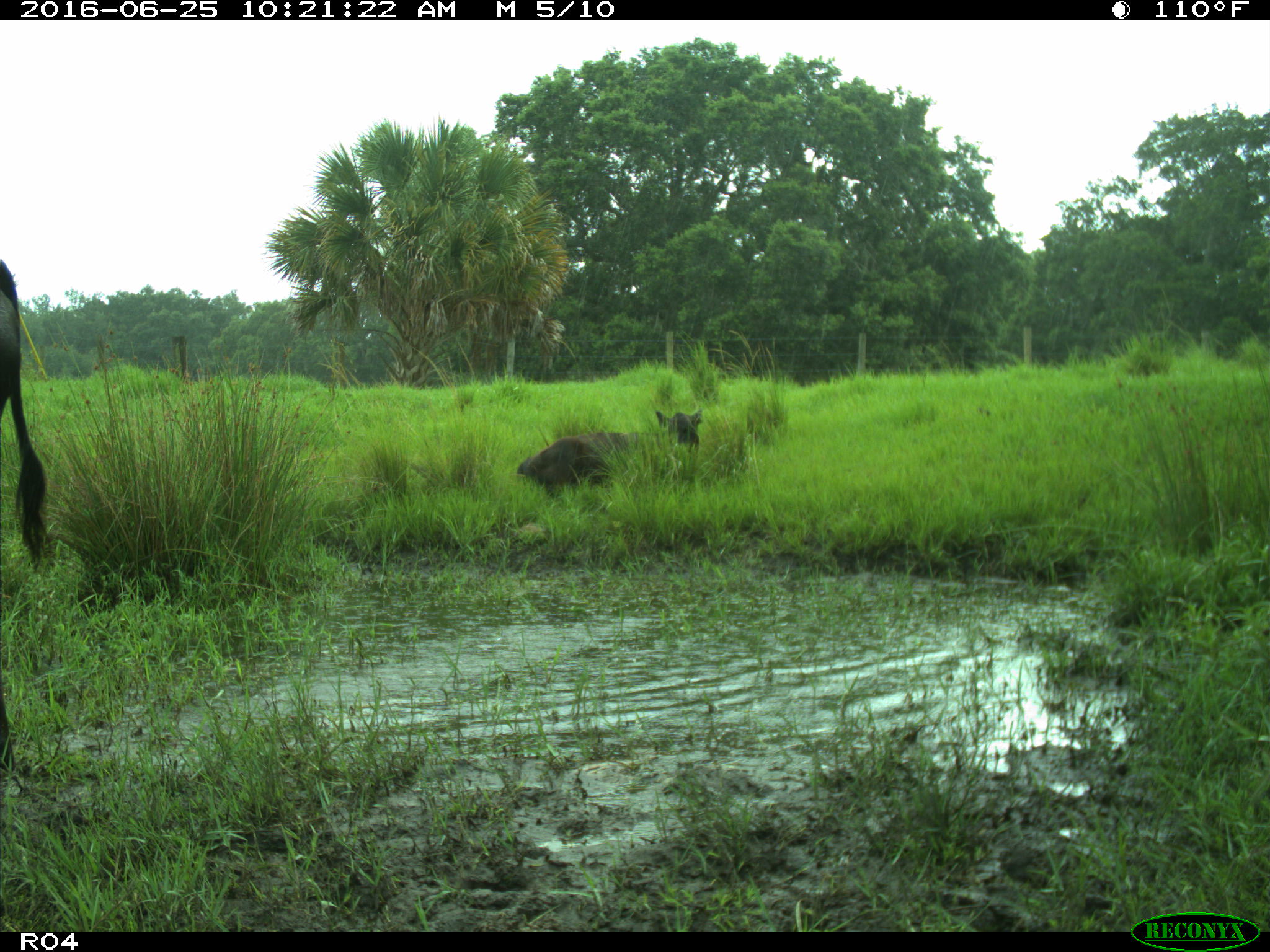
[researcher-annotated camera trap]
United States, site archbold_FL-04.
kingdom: Animalia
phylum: Chordata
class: Mammalia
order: Artiodactyla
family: Bovidae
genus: Bos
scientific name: Bos taurus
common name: domestic cow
Bos taurus (domestic cow).